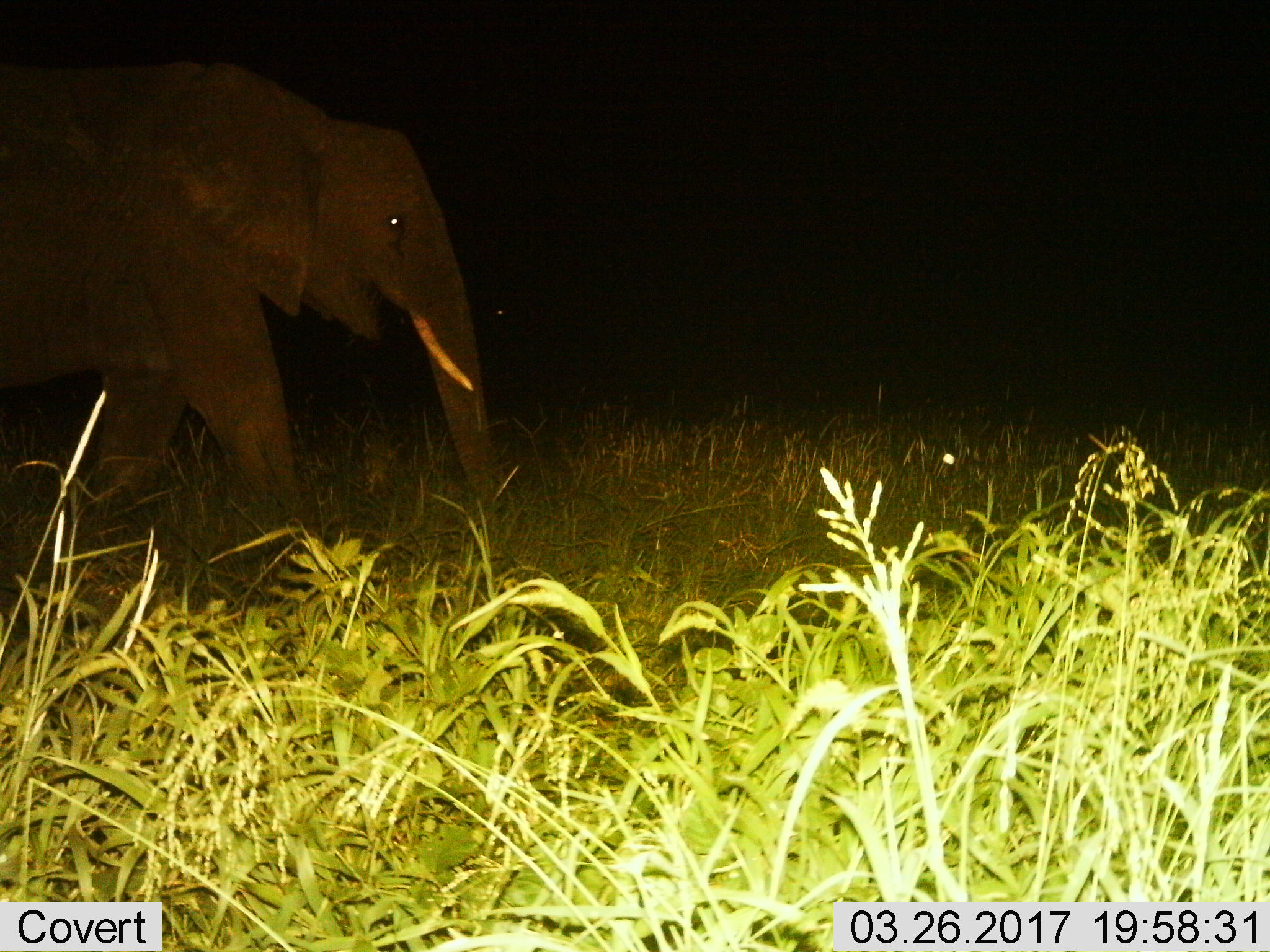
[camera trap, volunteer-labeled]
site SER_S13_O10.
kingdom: Animalia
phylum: Chordata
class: Mammalia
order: Proboscidea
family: Elephantidae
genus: Loxodonta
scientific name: Loxodonta africana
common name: african bush elephant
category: elephant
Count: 1.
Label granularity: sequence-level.